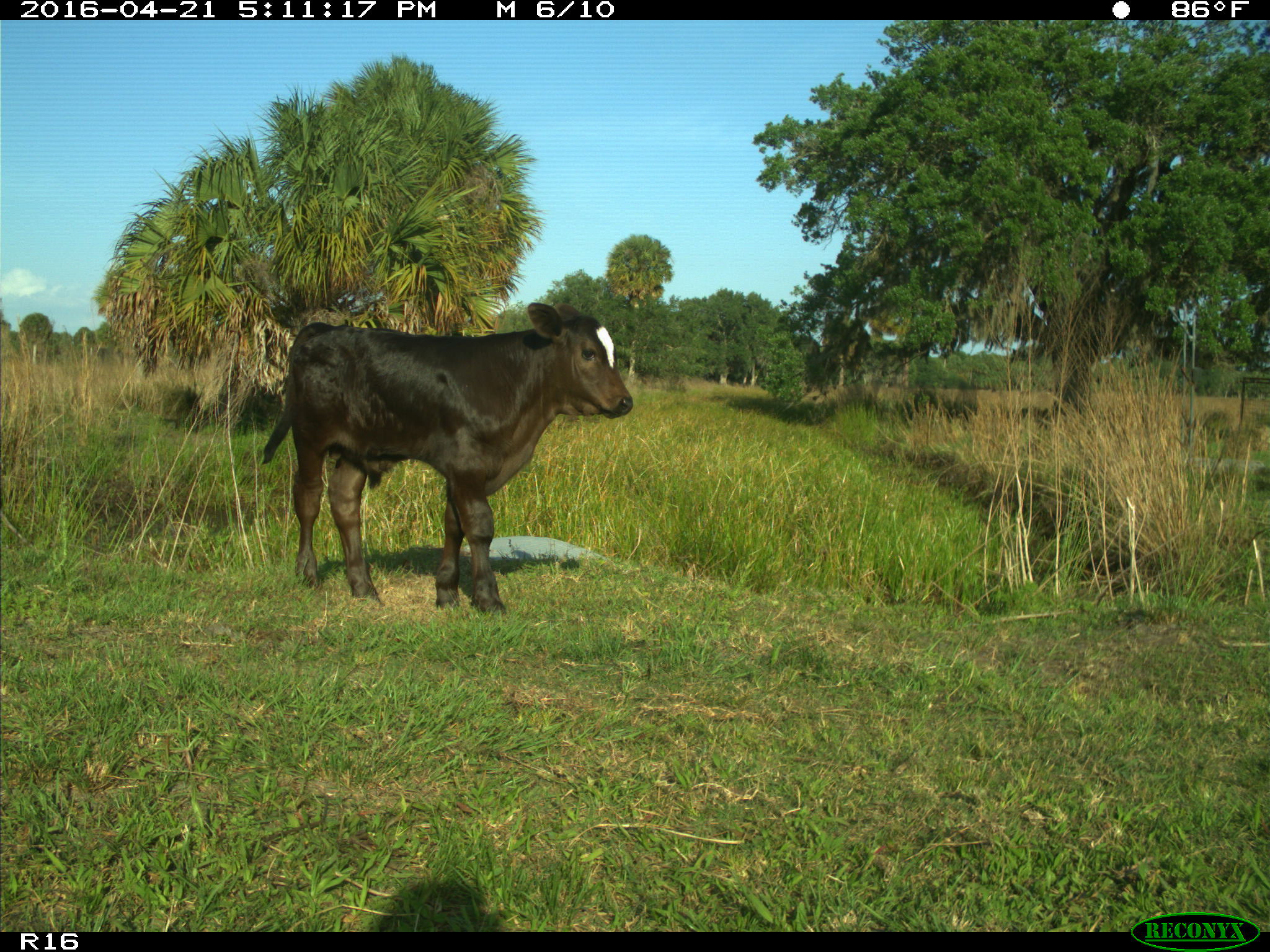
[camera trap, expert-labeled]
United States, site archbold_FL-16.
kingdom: Animalia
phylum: Chordata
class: Mammalia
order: Artiodactyla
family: Bovidae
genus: Bos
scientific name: Bos taurus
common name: domestic cow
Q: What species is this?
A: Bos taurus (domestic cow).